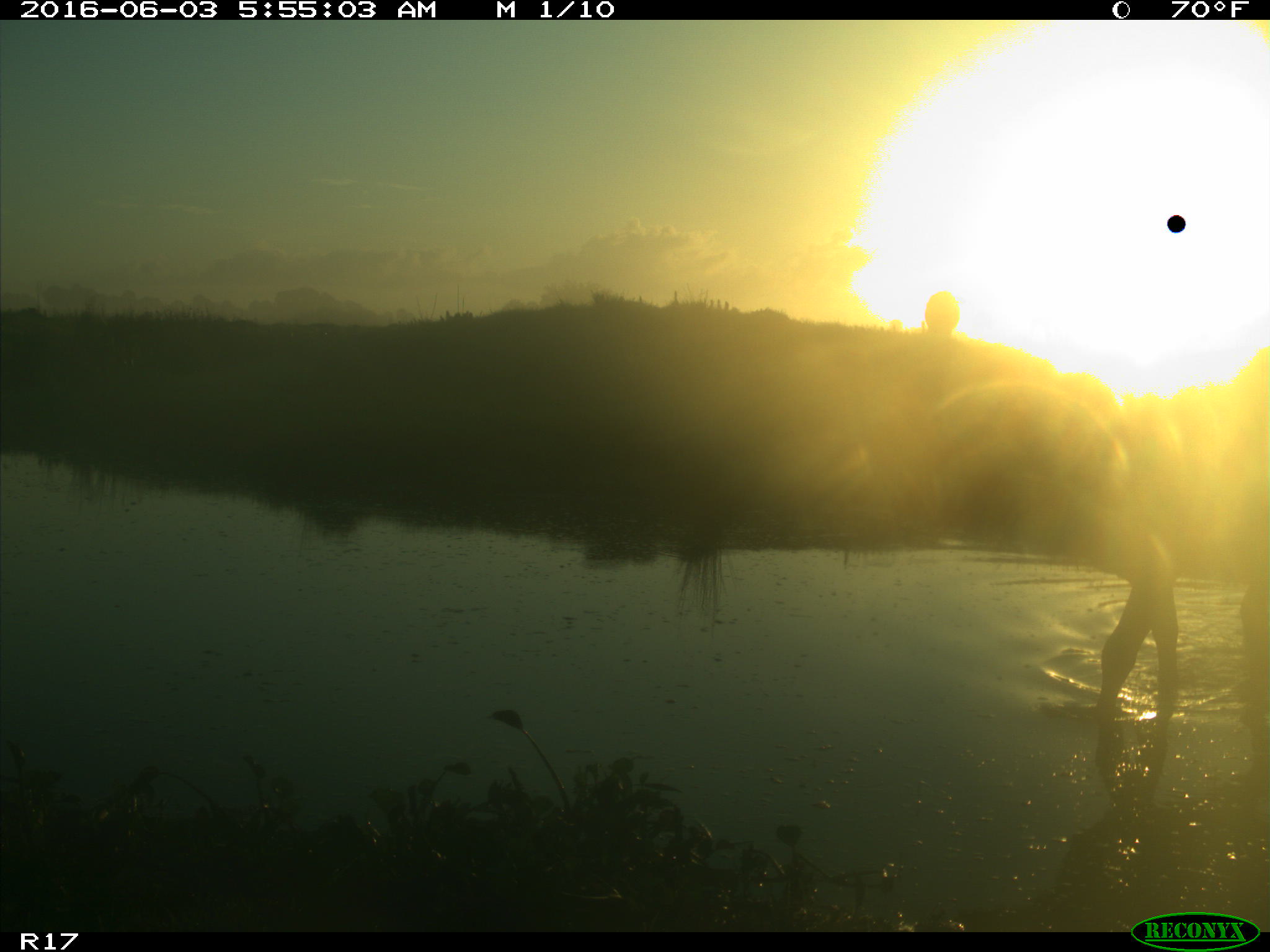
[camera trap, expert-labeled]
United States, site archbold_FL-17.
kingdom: Animalia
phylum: Chordata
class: Mammalia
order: Artiodactyla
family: Bovidae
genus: Bos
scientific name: Bos taurus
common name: domestic cow